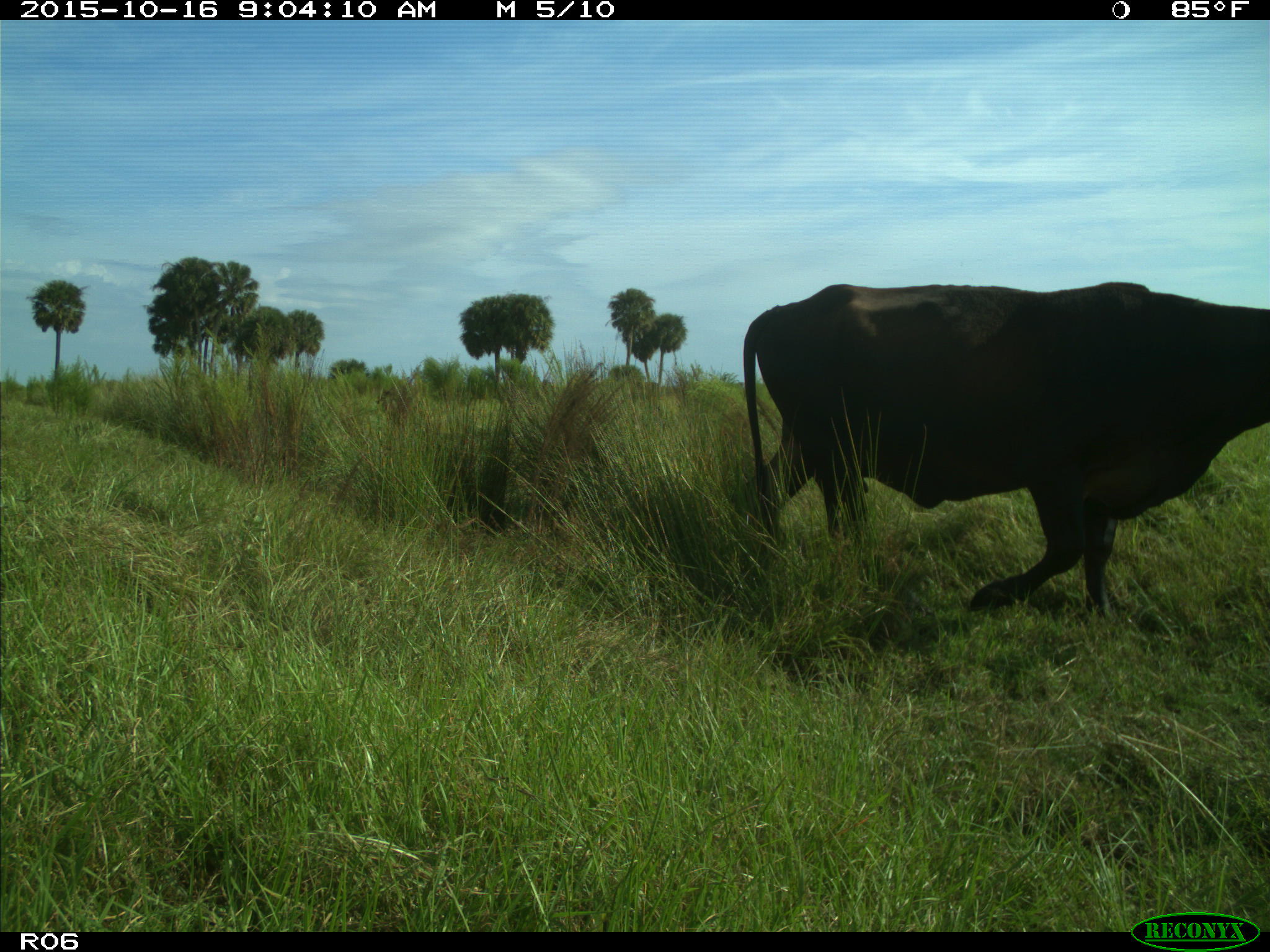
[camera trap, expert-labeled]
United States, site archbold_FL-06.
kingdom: Animalia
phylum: Chordata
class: Mammalia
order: Artiodactyla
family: Bovidae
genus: Bos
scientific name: Bos taurus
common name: domestic cow